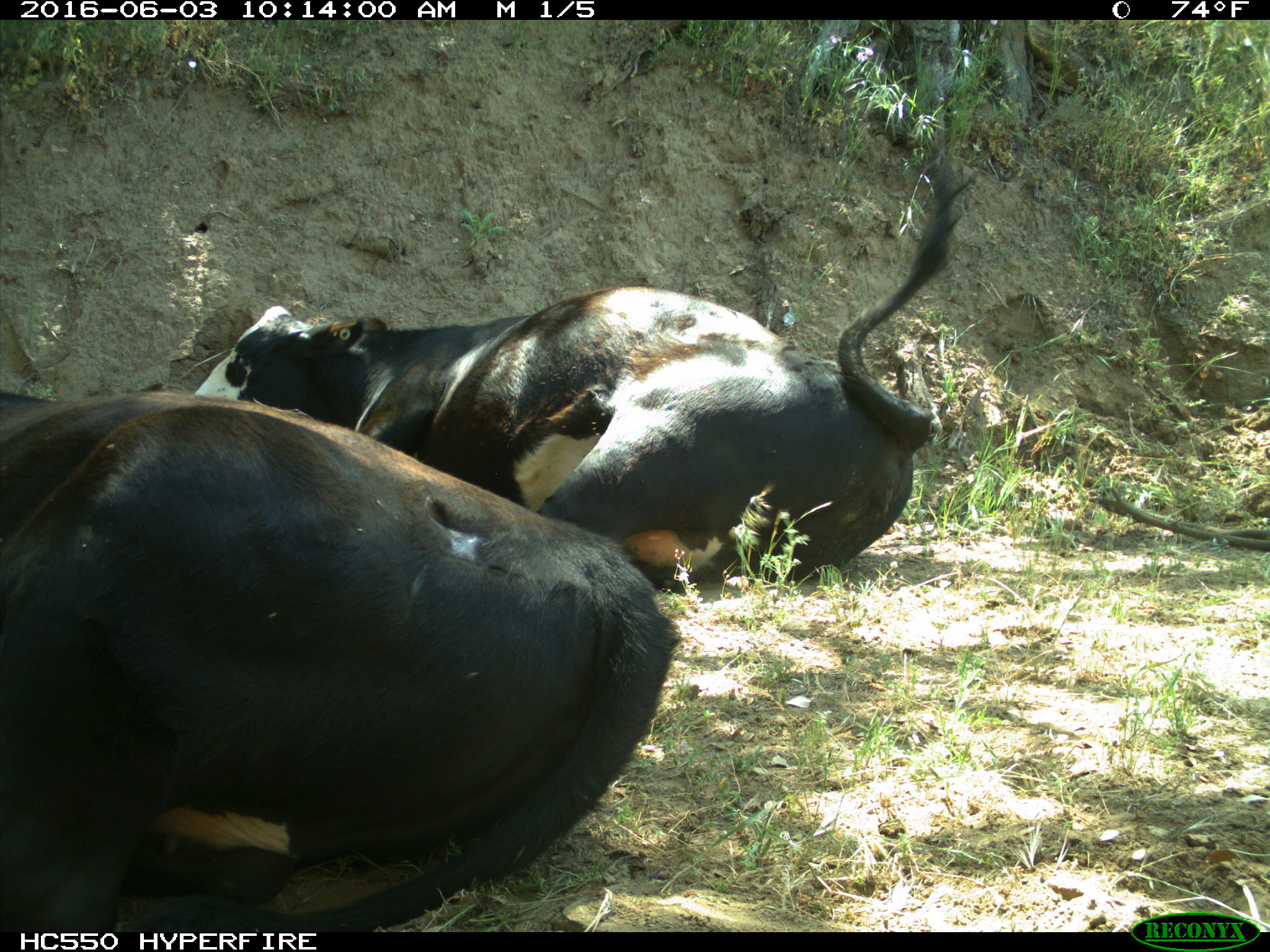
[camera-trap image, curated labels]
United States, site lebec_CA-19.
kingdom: Animalia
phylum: Chordata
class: Mammalia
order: Artiodactyla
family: Bovidae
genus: Bos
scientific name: Bos taurus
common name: domestic cow